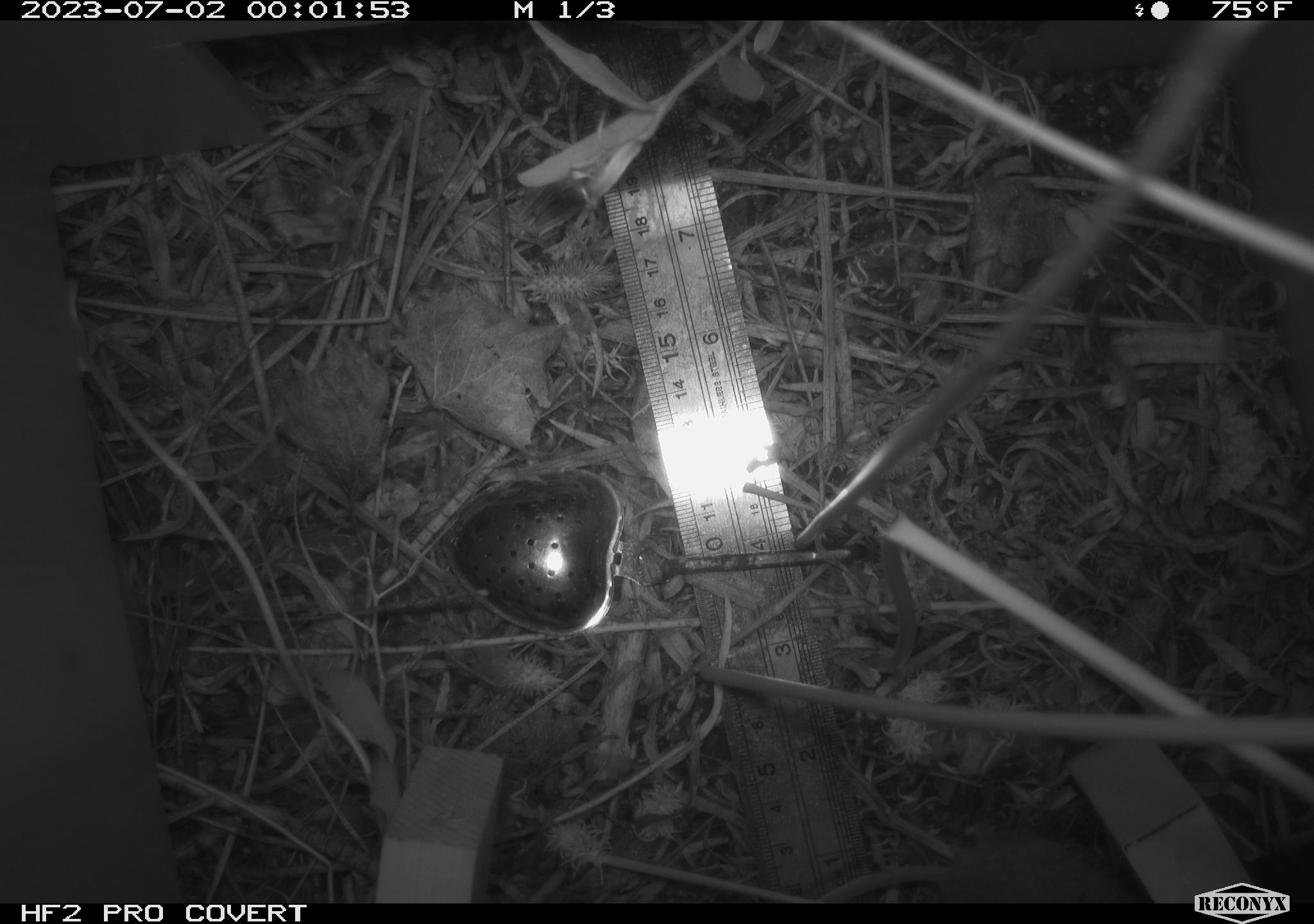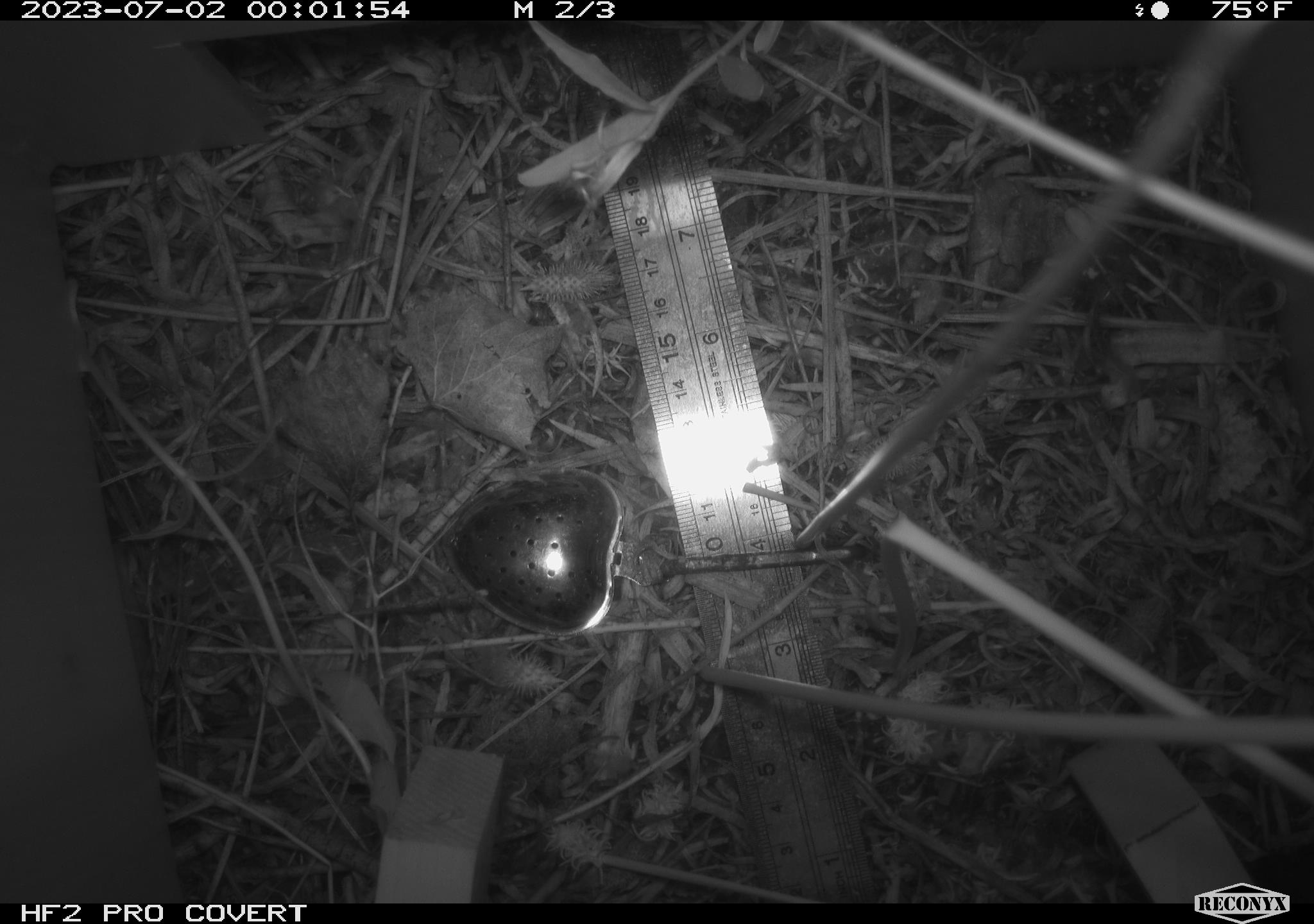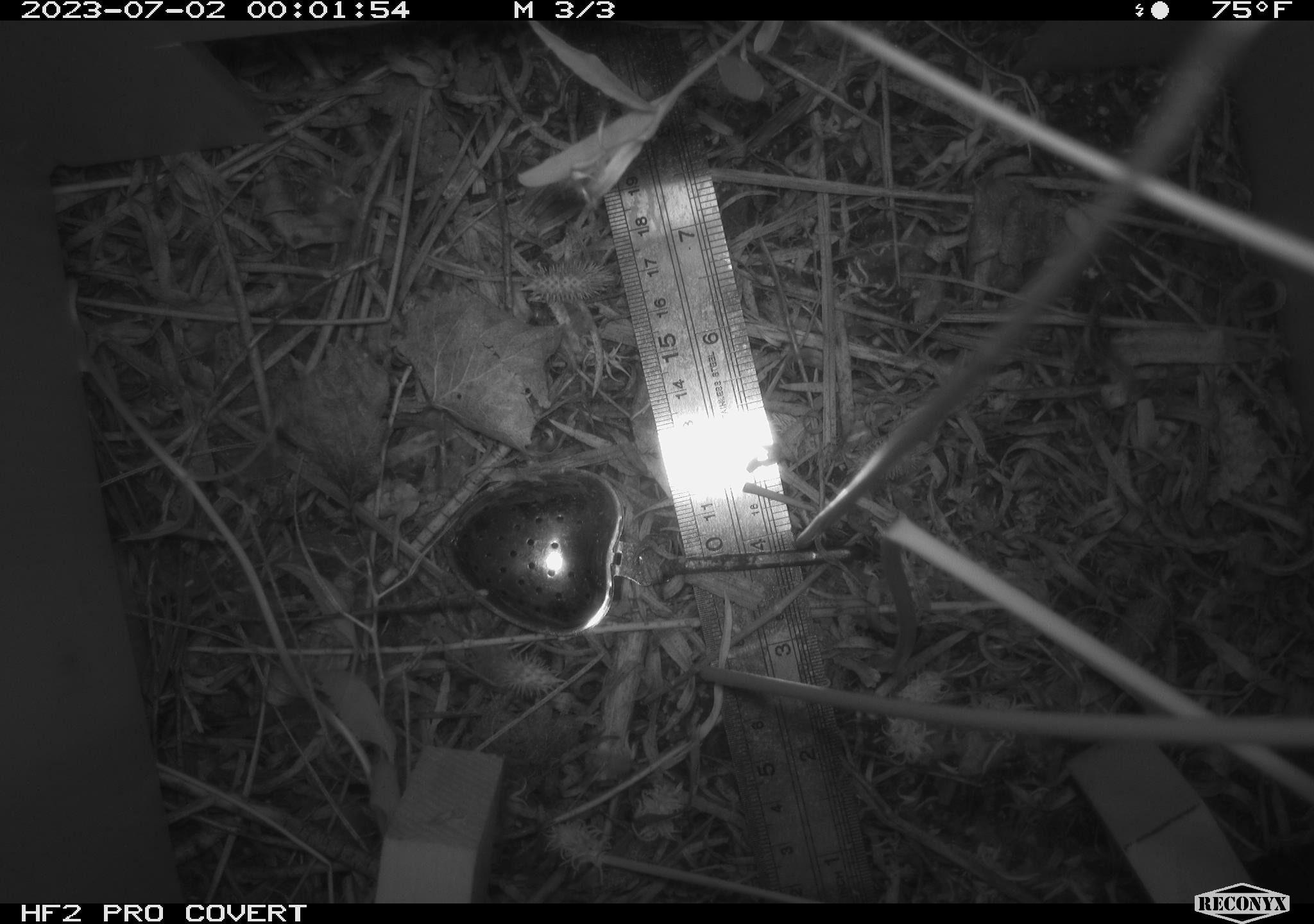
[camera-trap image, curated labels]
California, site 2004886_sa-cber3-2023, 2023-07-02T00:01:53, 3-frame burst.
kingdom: Animalia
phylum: Chordata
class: Mammalia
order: Rodentia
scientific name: Rodentia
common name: mouse species